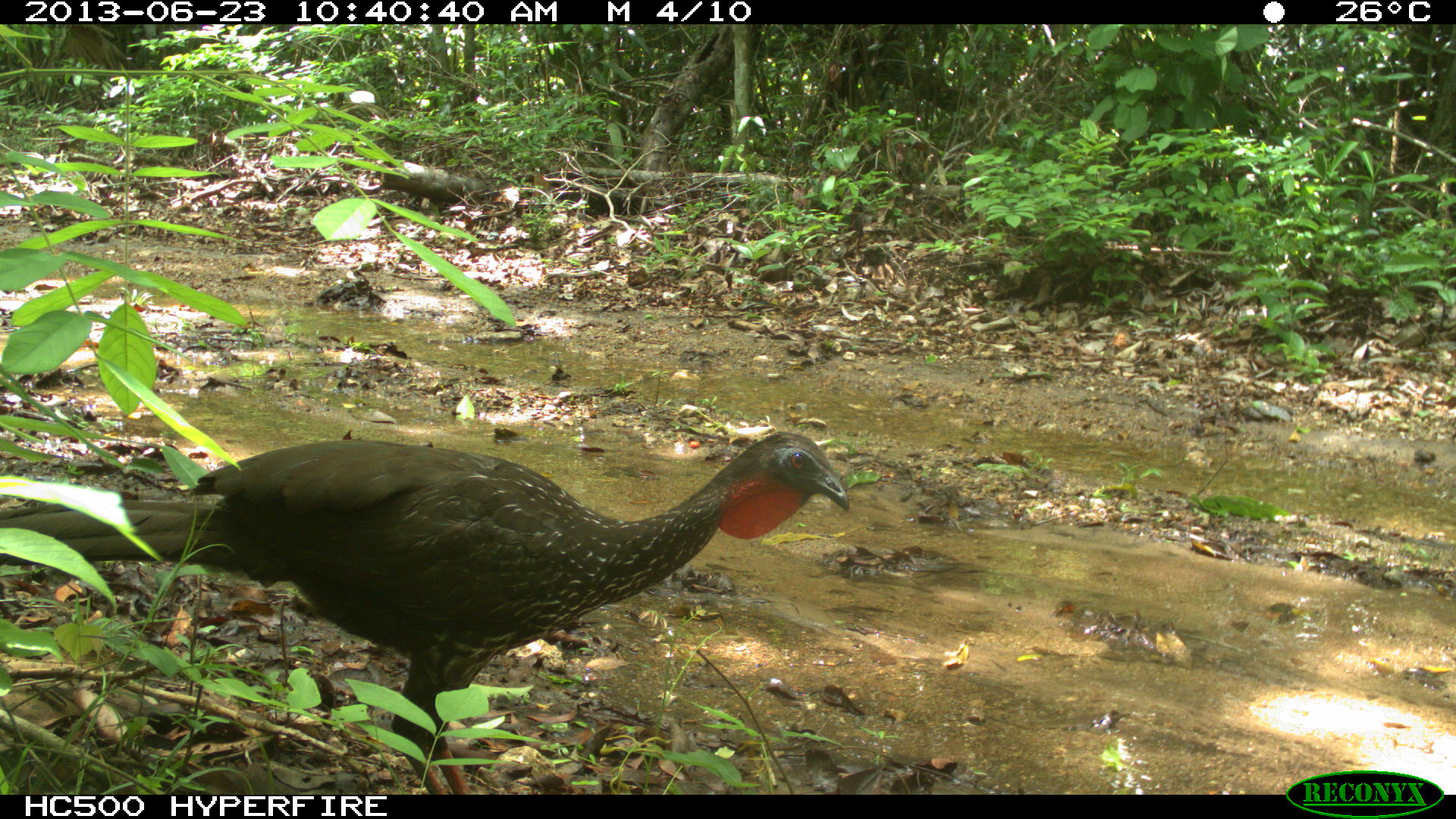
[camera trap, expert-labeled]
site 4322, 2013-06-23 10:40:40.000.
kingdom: Animalia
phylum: Chordata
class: Aves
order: Galliformes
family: Cracidae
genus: Penelope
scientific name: Penelope purpurascens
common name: crested guan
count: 1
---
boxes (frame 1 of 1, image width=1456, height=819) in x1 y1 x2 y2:
penelope purpurascens: 0 427 852 794